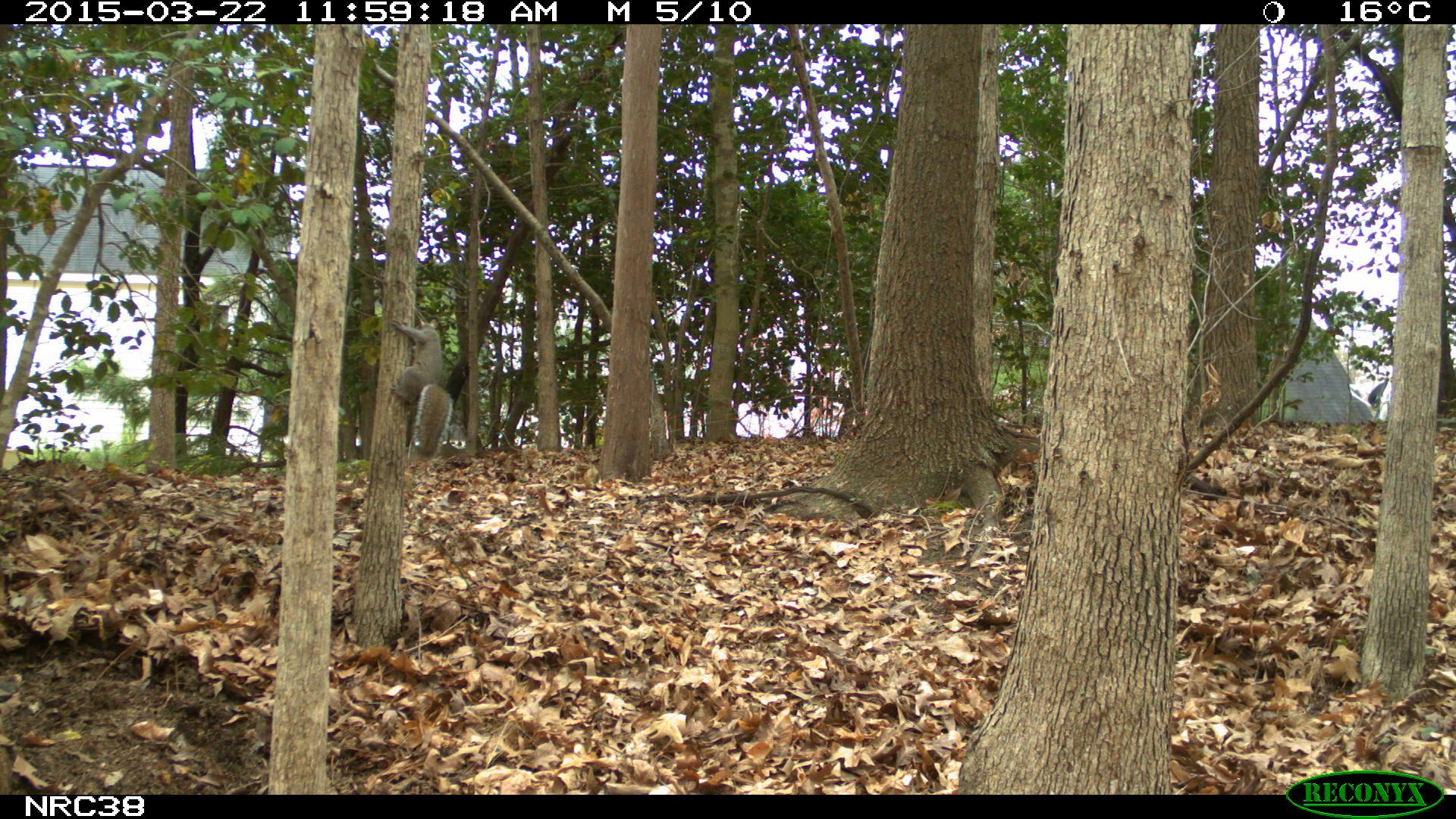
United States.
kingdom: Animalia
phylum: Chordata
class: Mammalia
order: Rodentia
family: Sciuridae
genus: Sciurus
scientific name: Sciurus carolinensis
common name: eastern gray squirrel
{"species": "Eastern Gray Squirrel (Sciurus carolinensis)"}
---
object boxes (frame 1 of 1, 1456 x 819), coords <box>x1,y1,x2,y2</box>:
Eastern Gray Squirrel: <box>387,308,457,462</box>